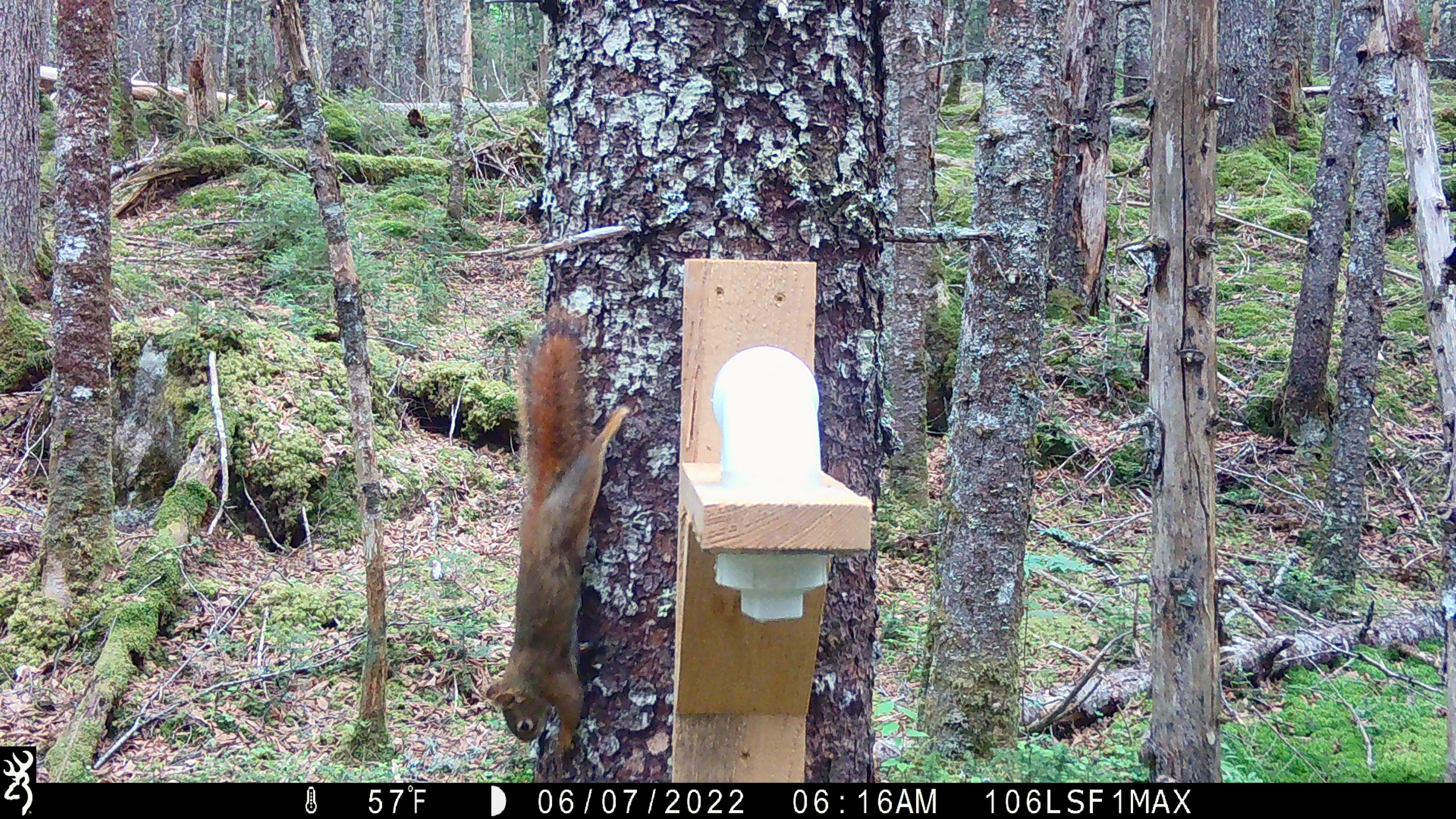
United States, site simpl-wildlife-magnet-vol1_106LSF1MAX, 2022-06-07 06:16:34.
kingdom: Animalia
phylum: Chordata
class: Mammalia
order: Rodentia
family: Sciuridae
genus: Tamiasciurus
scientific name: Tamiasciurus hudsonicus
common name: red squirrel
Red squirrel (Tamiasciurus hudsonicus).